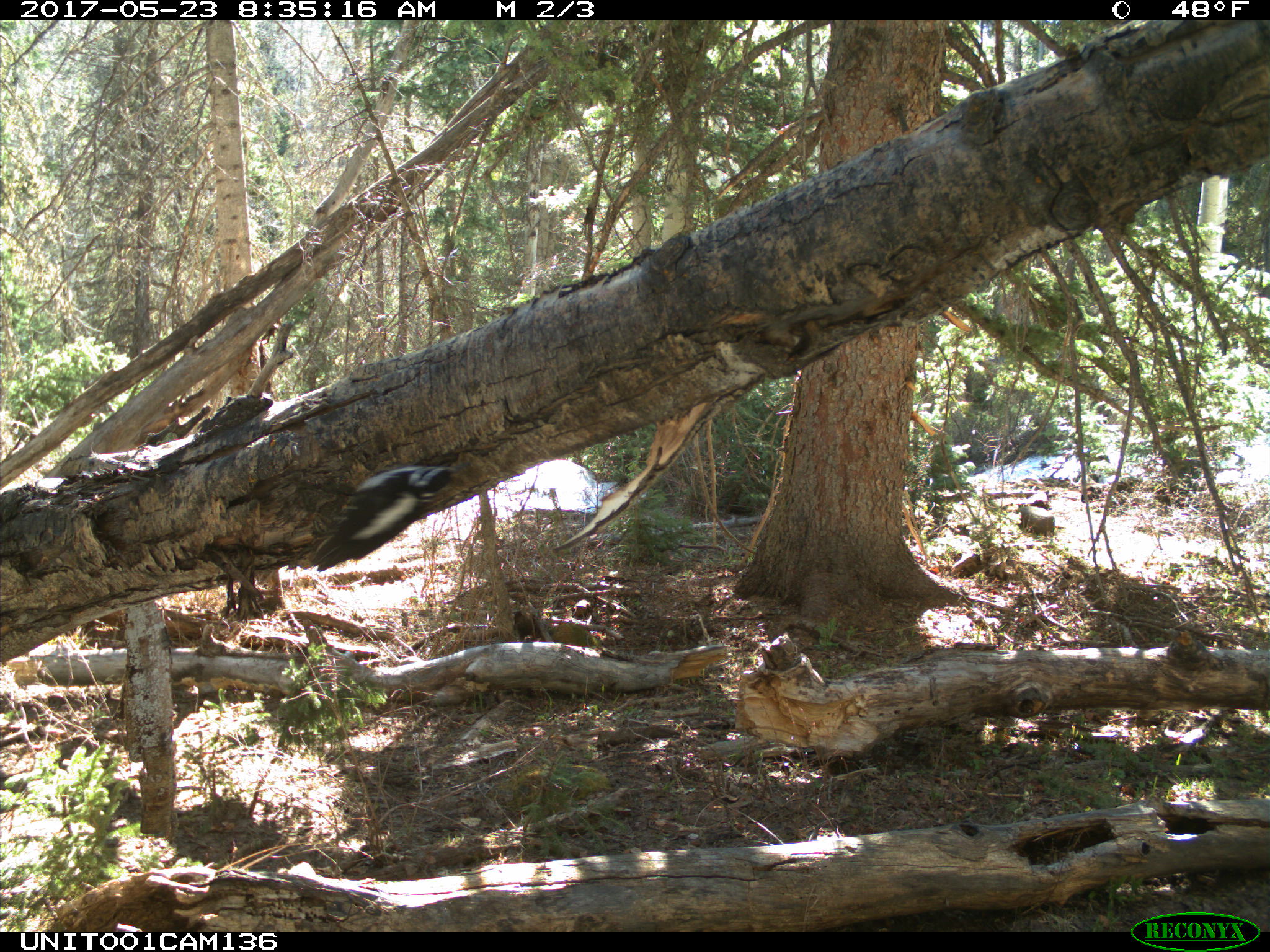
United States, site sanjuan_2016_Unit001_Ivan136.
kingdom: Animalia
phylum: Chordata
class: Aves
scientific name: Aves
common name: birds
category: unidentified bird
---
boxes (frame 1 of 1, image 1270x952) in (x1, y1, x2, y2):
animal: (303, 462, 455, 573)